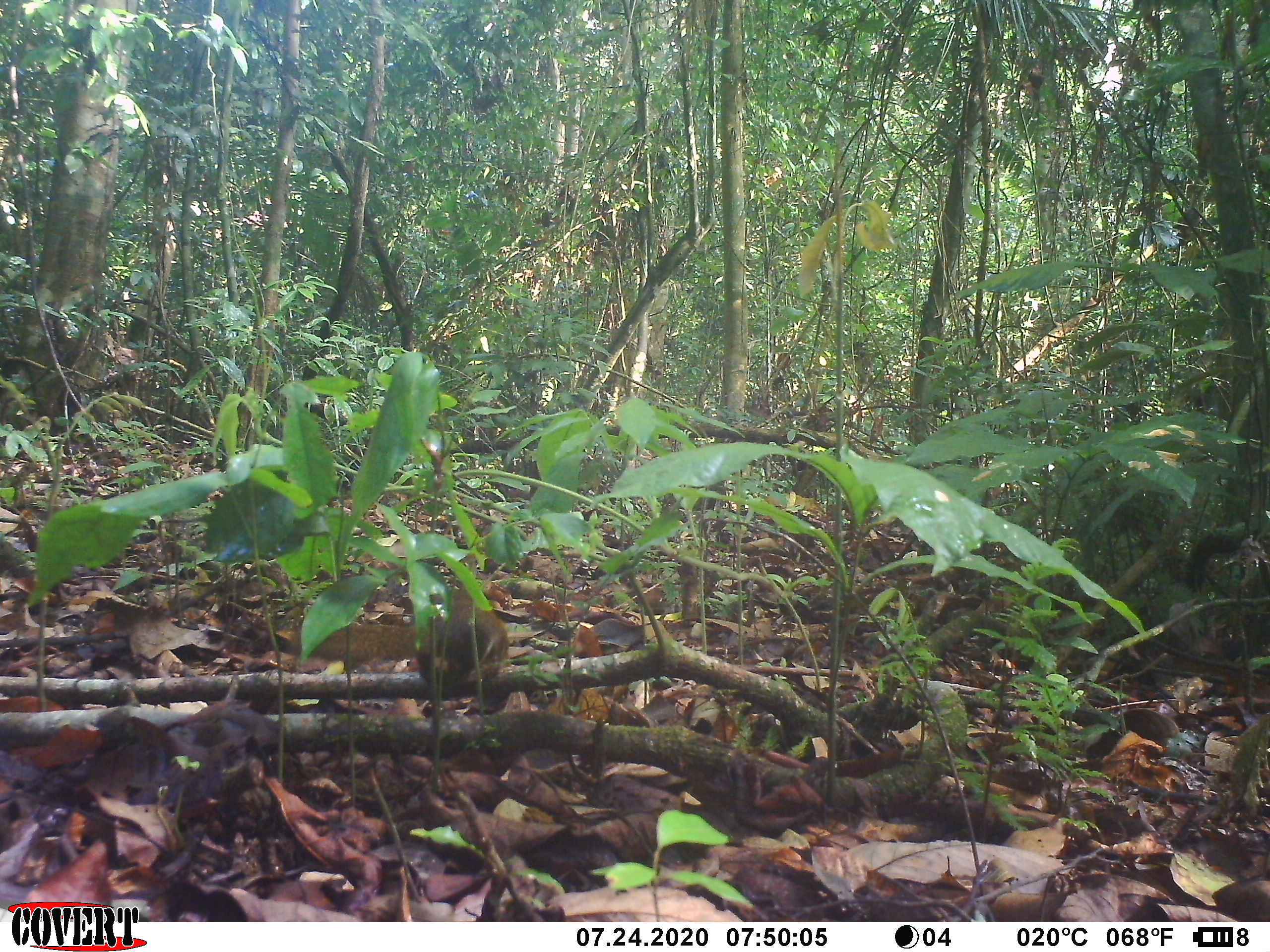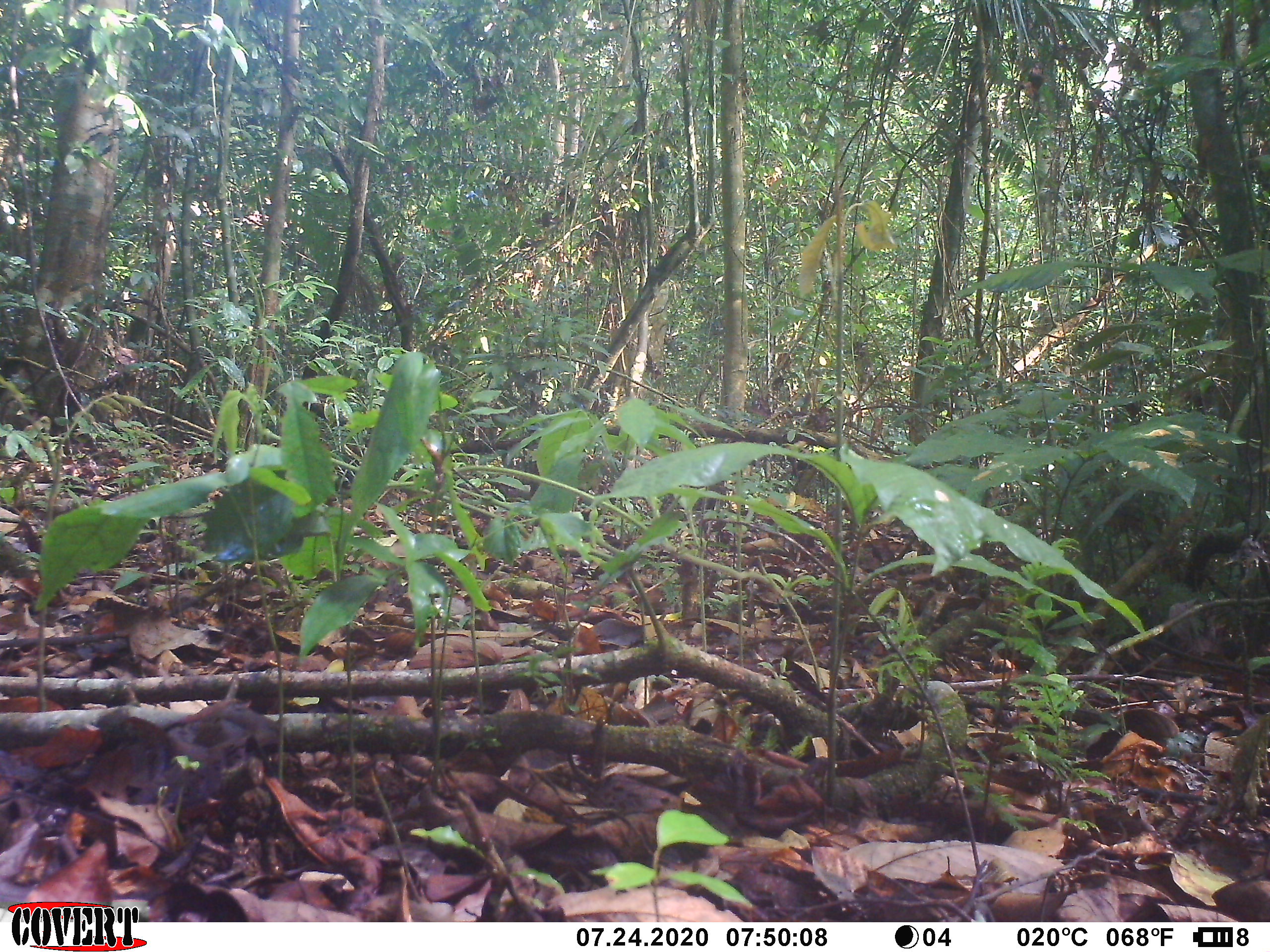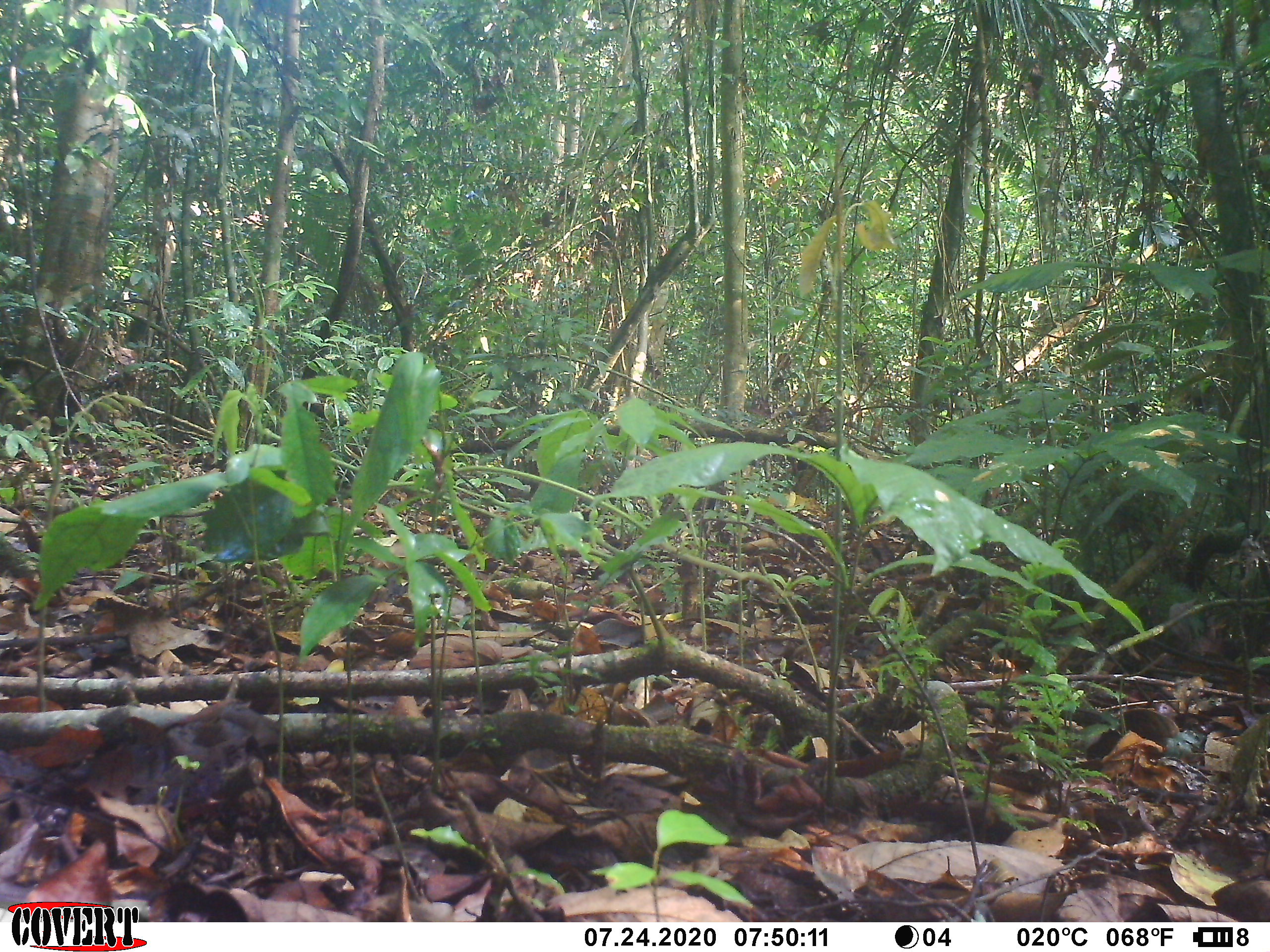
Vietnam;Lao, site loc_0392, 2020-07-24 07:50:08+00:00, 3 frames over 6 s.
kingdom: Animalia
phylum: Chordata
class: Mammalia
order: Rodentia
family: Sciuridae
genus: Sciurus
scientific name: Sciurus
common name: squirrel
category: unidentified squirrel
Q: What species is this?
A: Unidentified squirrel (squirrel) (Sciurus).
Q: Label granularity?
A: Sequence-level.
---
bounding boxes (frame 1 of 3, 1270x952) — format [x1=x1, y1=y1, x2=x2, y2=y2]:
unidentified squirrel: [x1=415, y1=586, x2=511, y2=710]